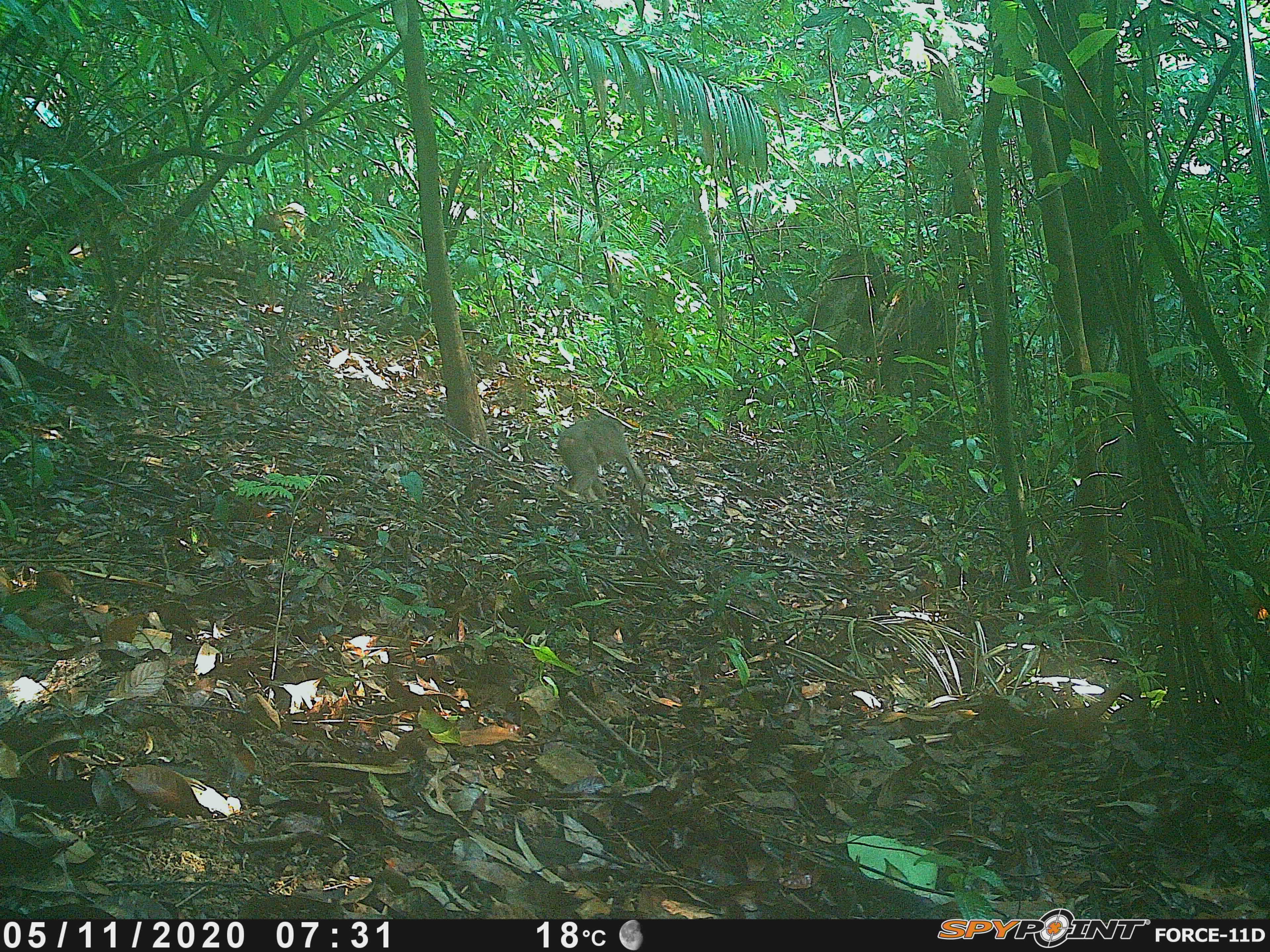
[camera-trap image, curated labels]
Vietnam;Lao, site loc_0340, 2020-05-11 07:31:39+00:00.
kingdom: Animalia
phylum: Chordata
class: Mammalia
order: Primates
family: Cercopithecidae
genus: Macaca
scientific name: Macaca arctoides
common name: stump-tailed macaque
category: stump tailed macaque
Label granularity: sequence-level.